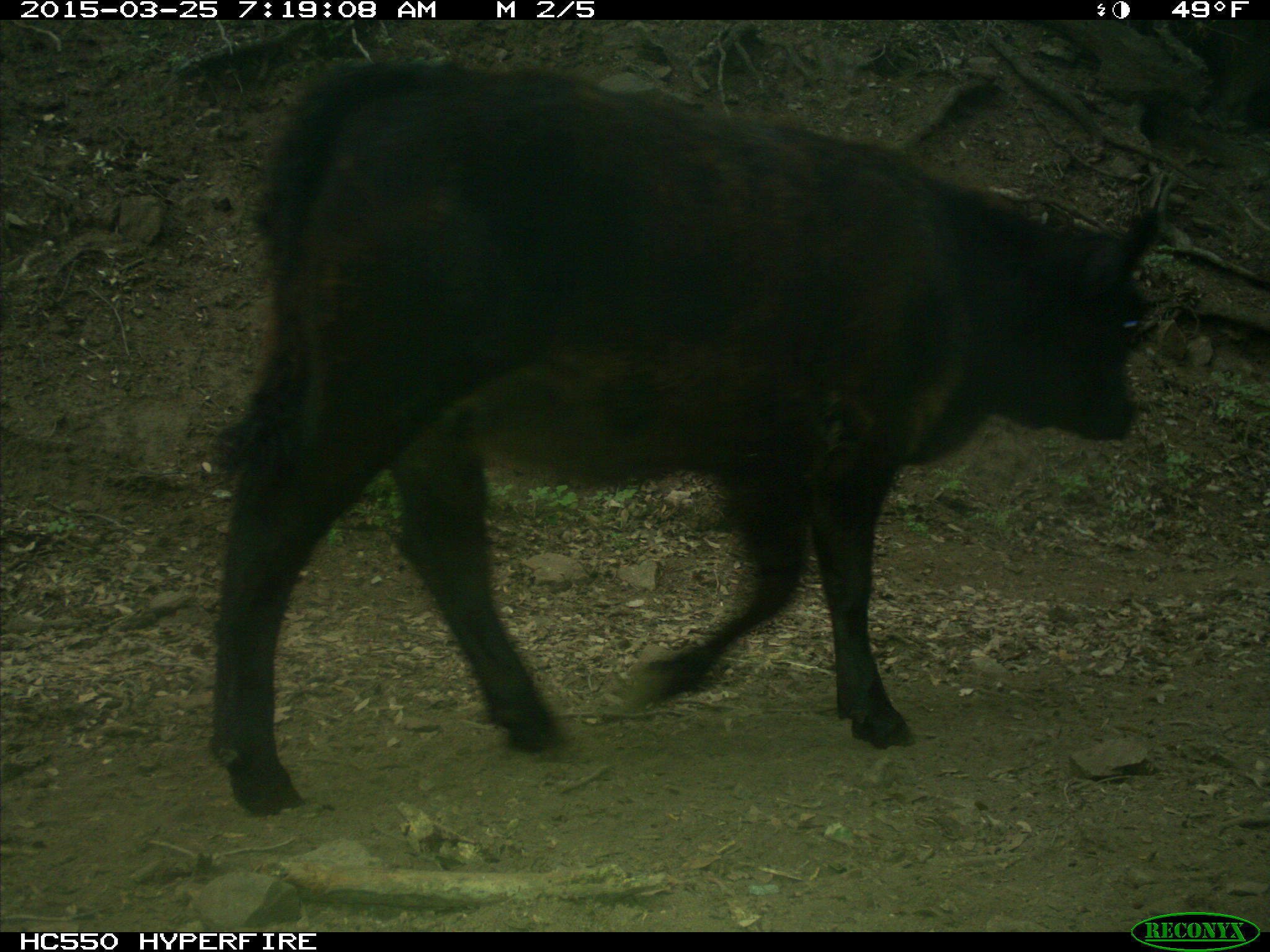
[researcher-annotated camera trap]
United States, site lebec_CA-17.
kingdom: Animalia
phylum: Chordata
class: Mammalia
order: Artiodactyla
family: Bovidae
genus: Bos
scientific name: Bos taurus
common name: domestic cow